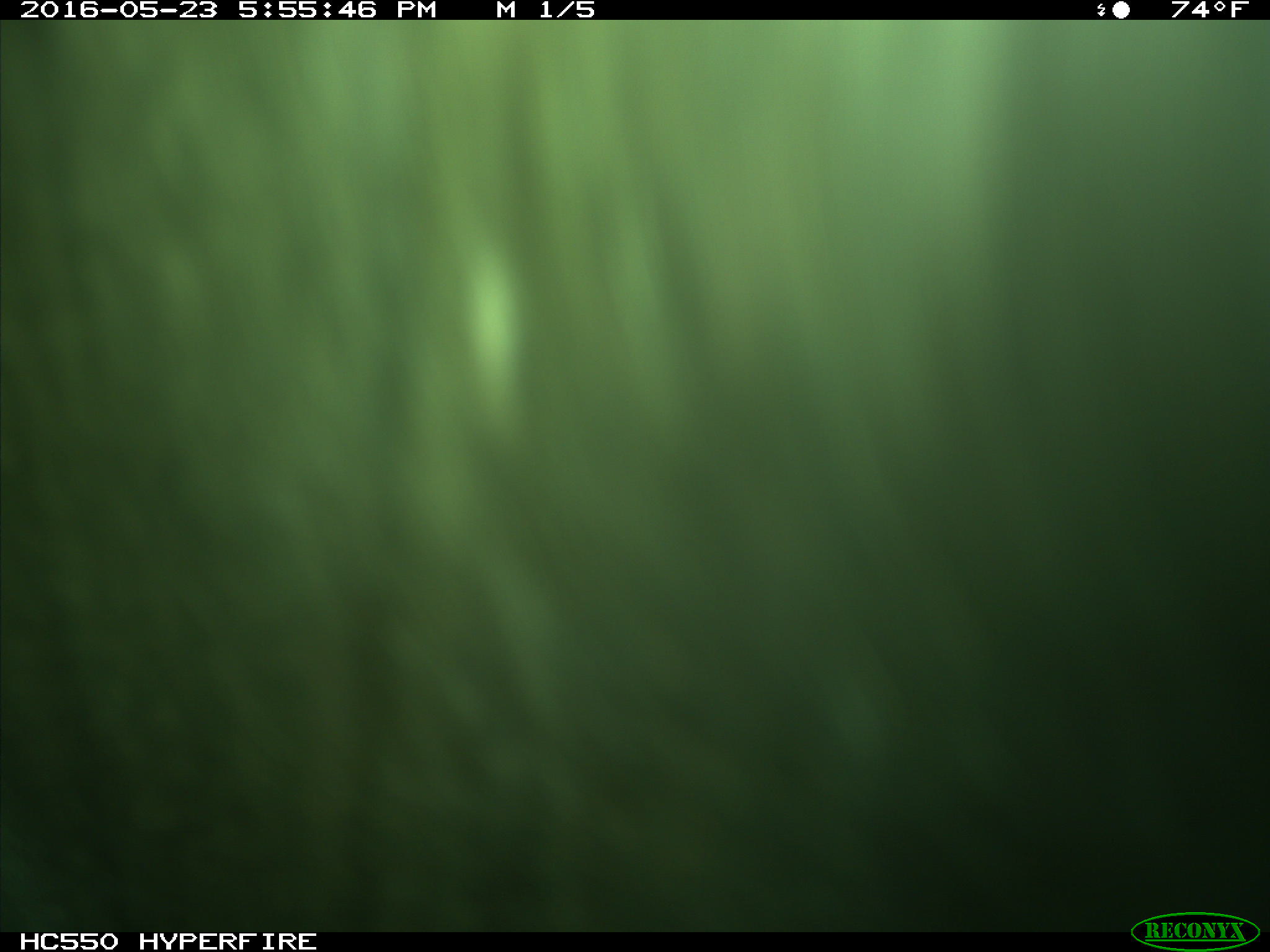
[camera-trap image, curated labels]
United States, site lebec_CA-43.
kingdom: Animalia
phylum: Chordata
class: Mammalia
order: Artiodactyla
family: Bovidae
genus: Bos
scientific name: Bos taurus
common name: domestic cow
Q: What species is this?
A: Bos taurus (domestic cow).